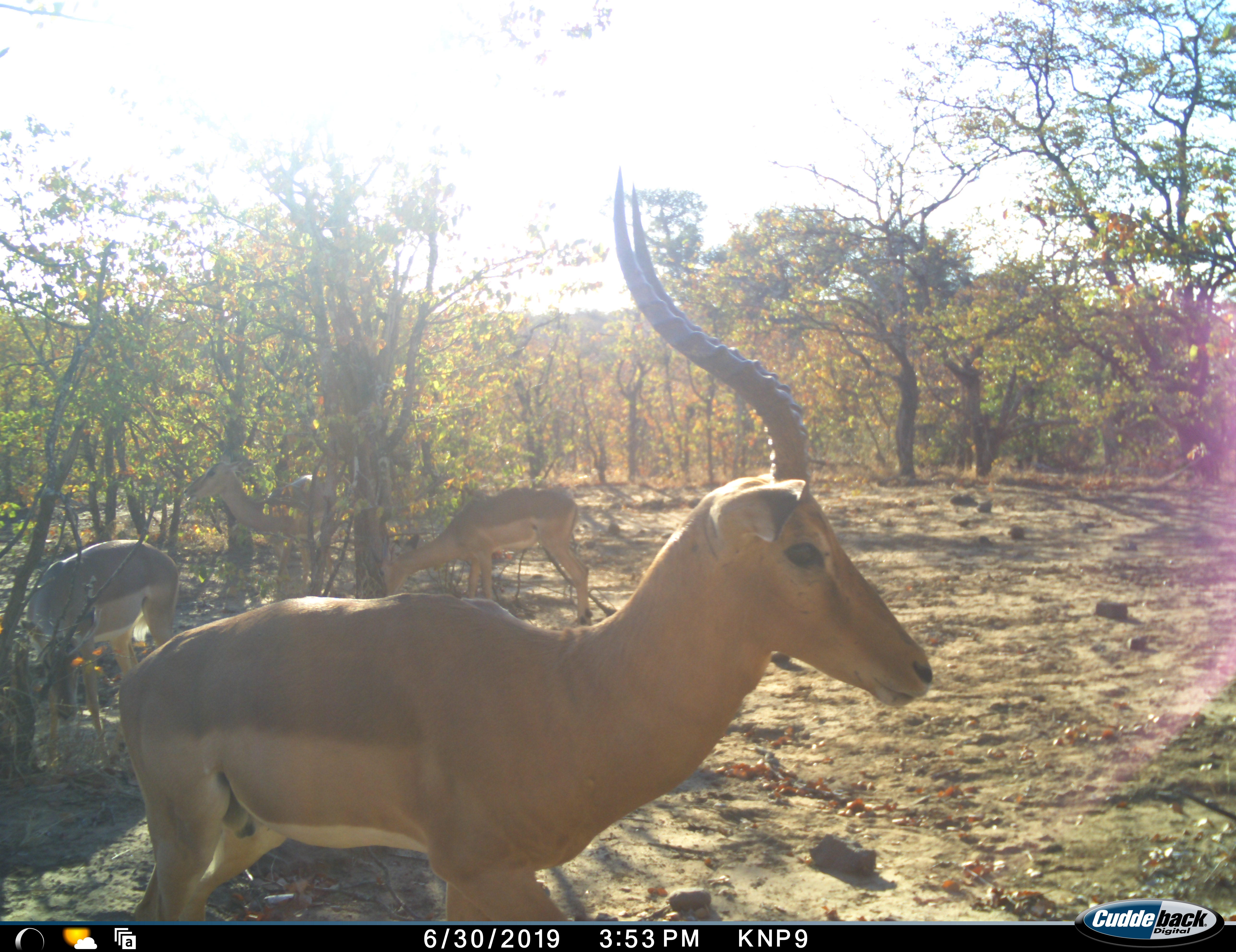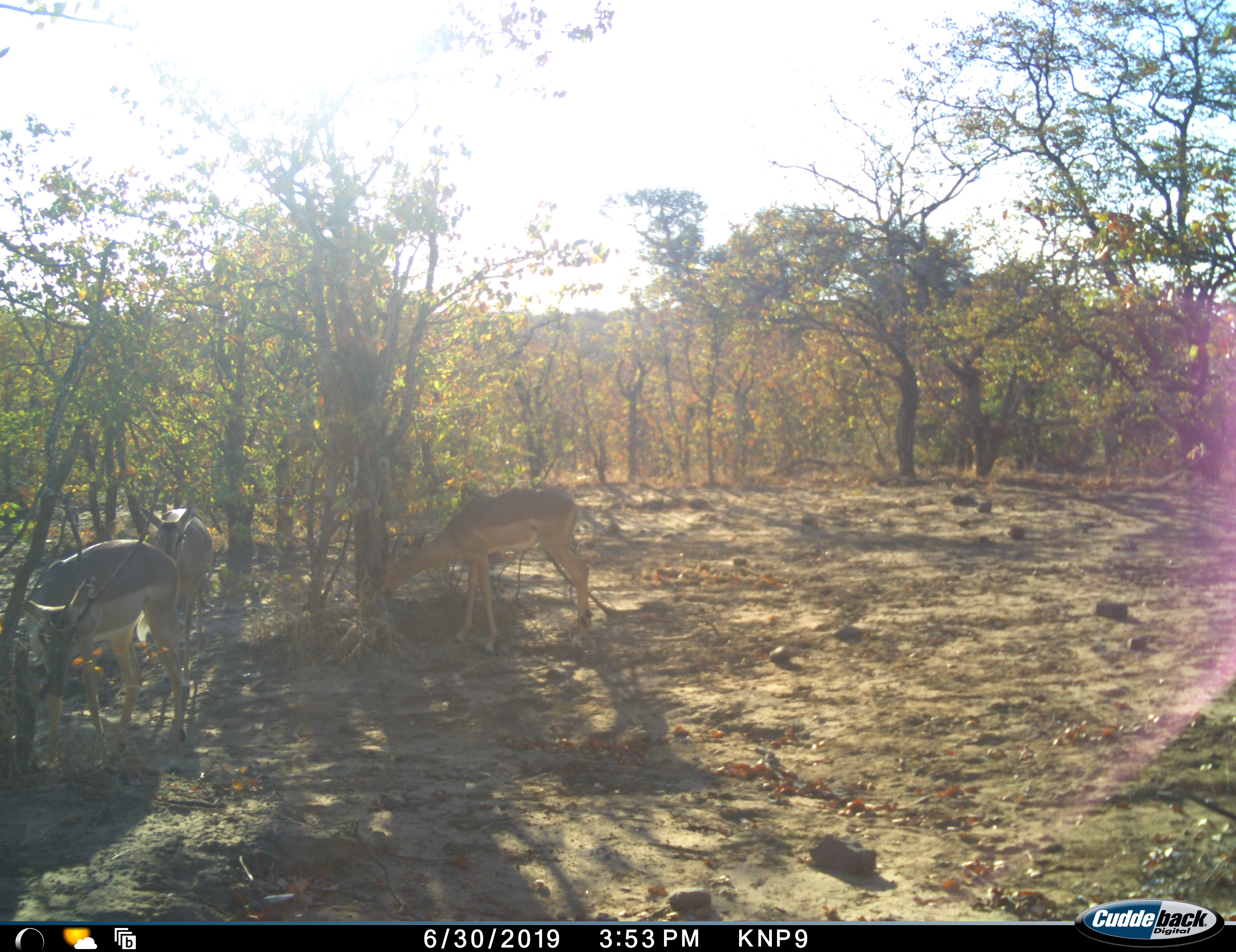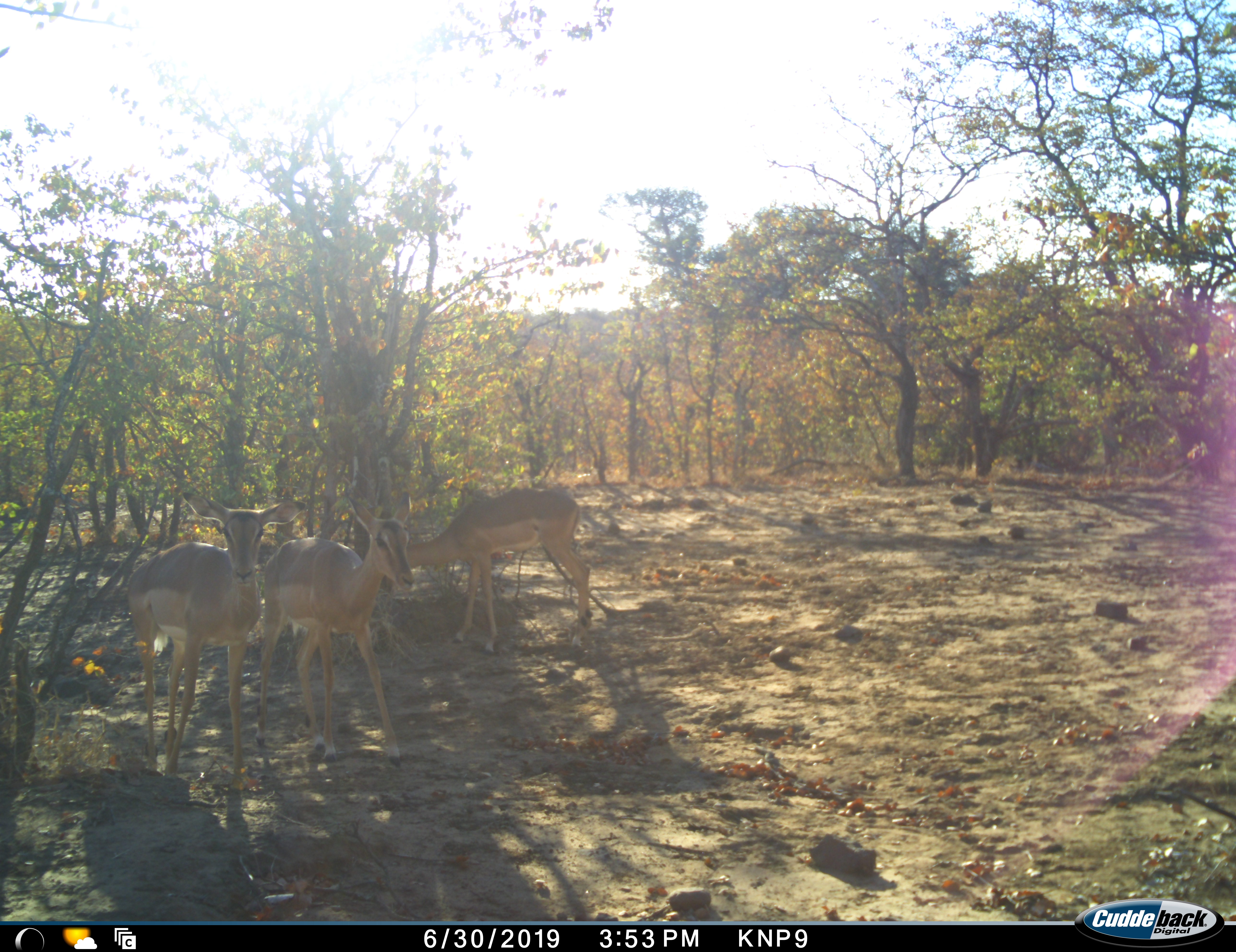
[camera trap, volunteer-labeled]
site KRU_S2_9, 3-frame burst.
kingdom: Animalia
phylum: Chordata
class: Mammalia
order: Artiodactyla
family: Bovidae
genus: Aepyceros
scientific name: Aepyceros melampus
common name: impala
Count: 4.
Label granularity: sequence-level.